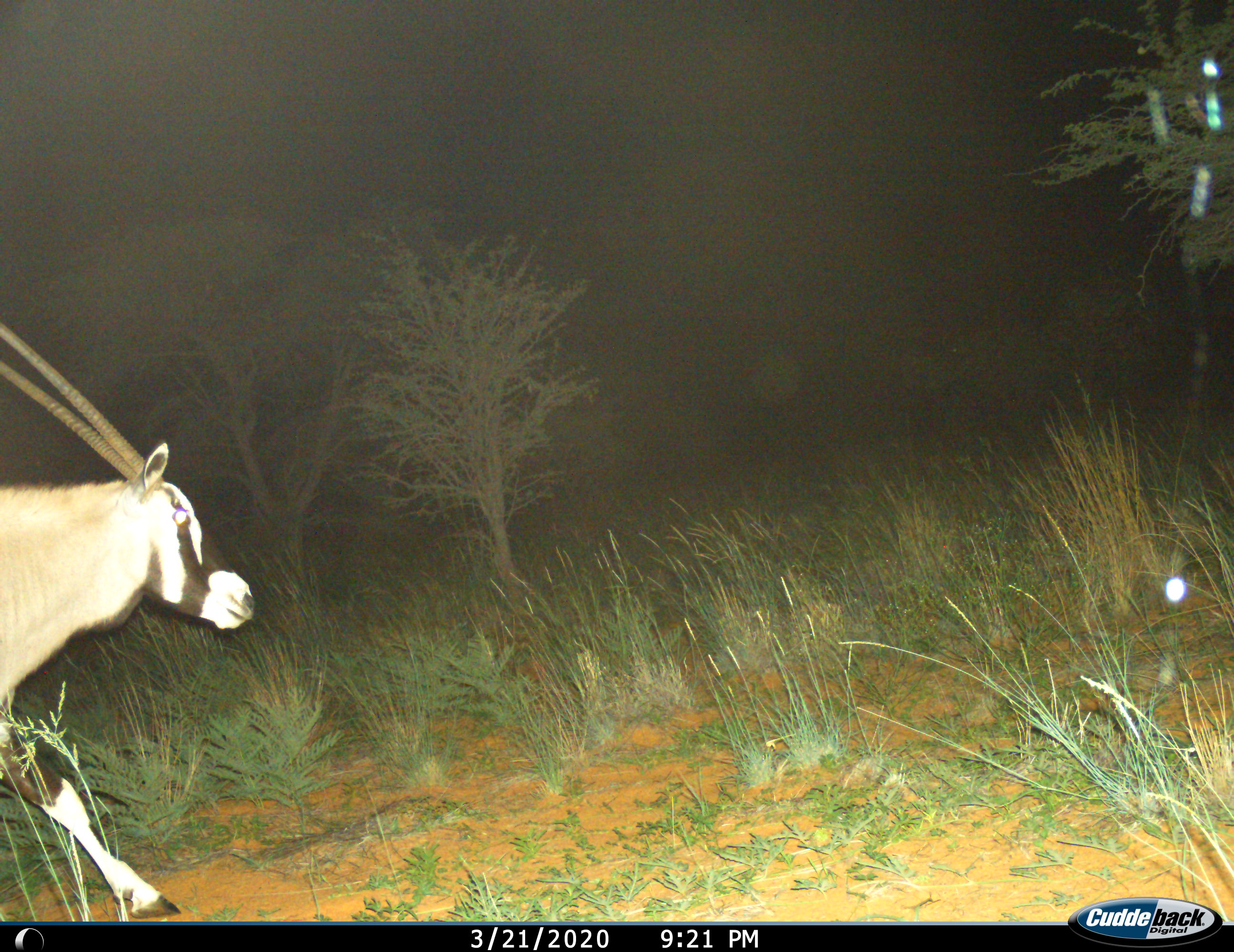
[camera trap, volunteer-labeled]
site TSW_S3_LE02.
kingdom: Animalia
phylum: Chordata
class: Mammalia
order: Artiodactyla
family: Bovidae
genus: Oryx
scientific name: Oryx gazella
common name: gemsbok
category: oryx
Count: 1.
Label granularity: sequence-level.